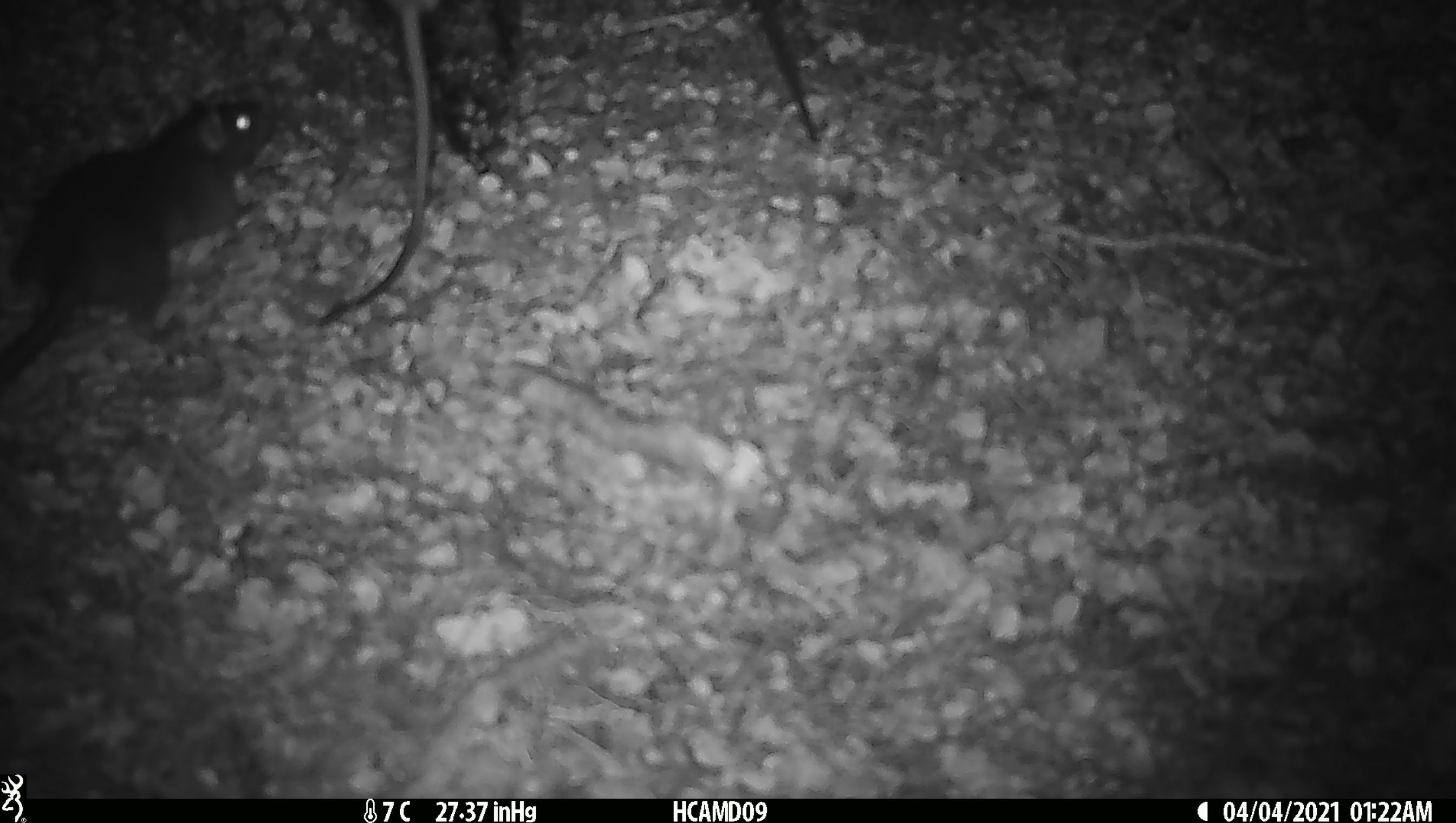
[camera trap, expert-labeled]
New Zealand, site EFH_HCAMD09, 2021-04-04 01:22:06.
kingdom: Animalia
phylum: Chordata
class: Mammalia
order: Rodentia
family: Muridae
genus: Rattus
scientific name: Rattus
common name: rat